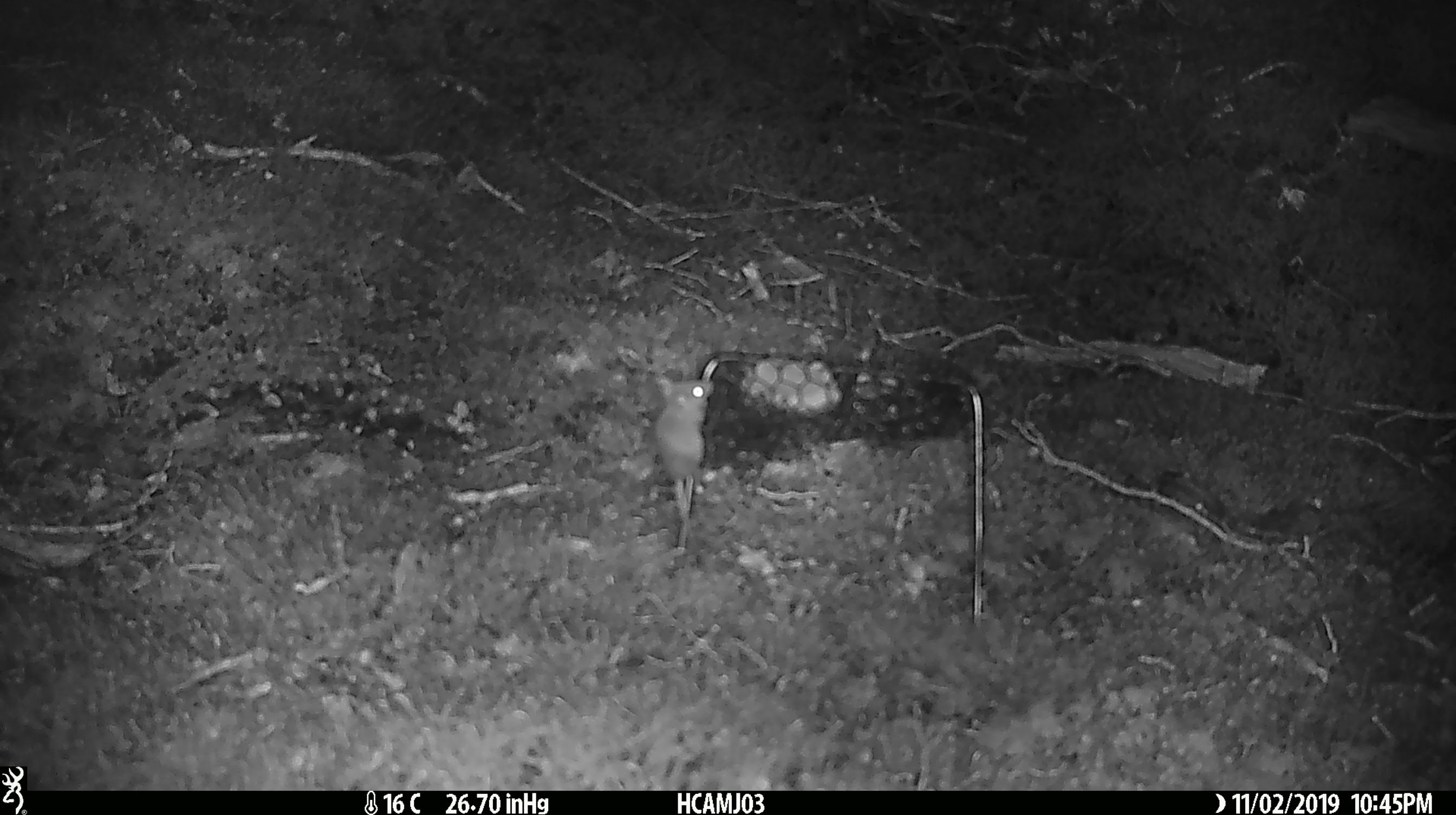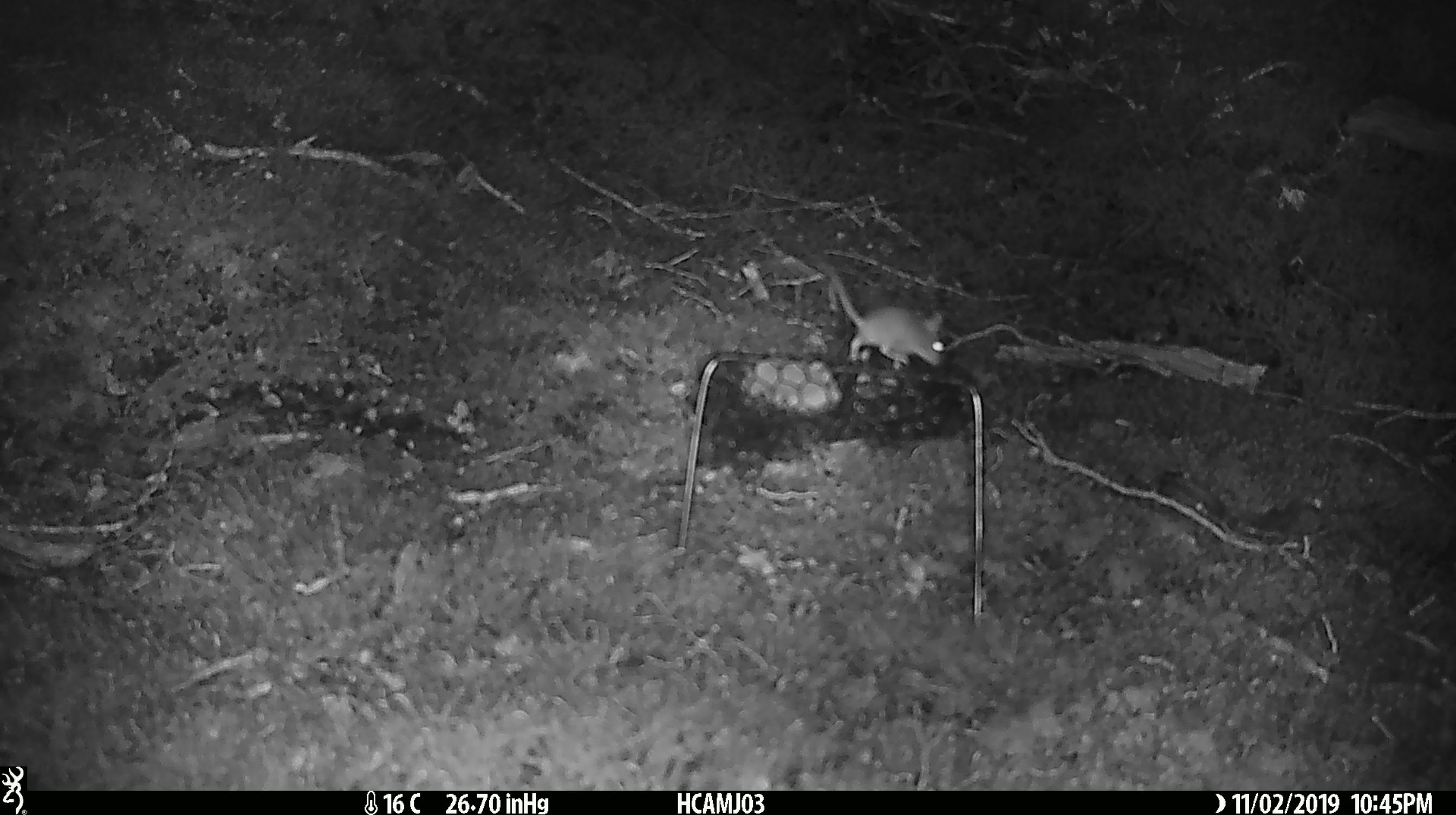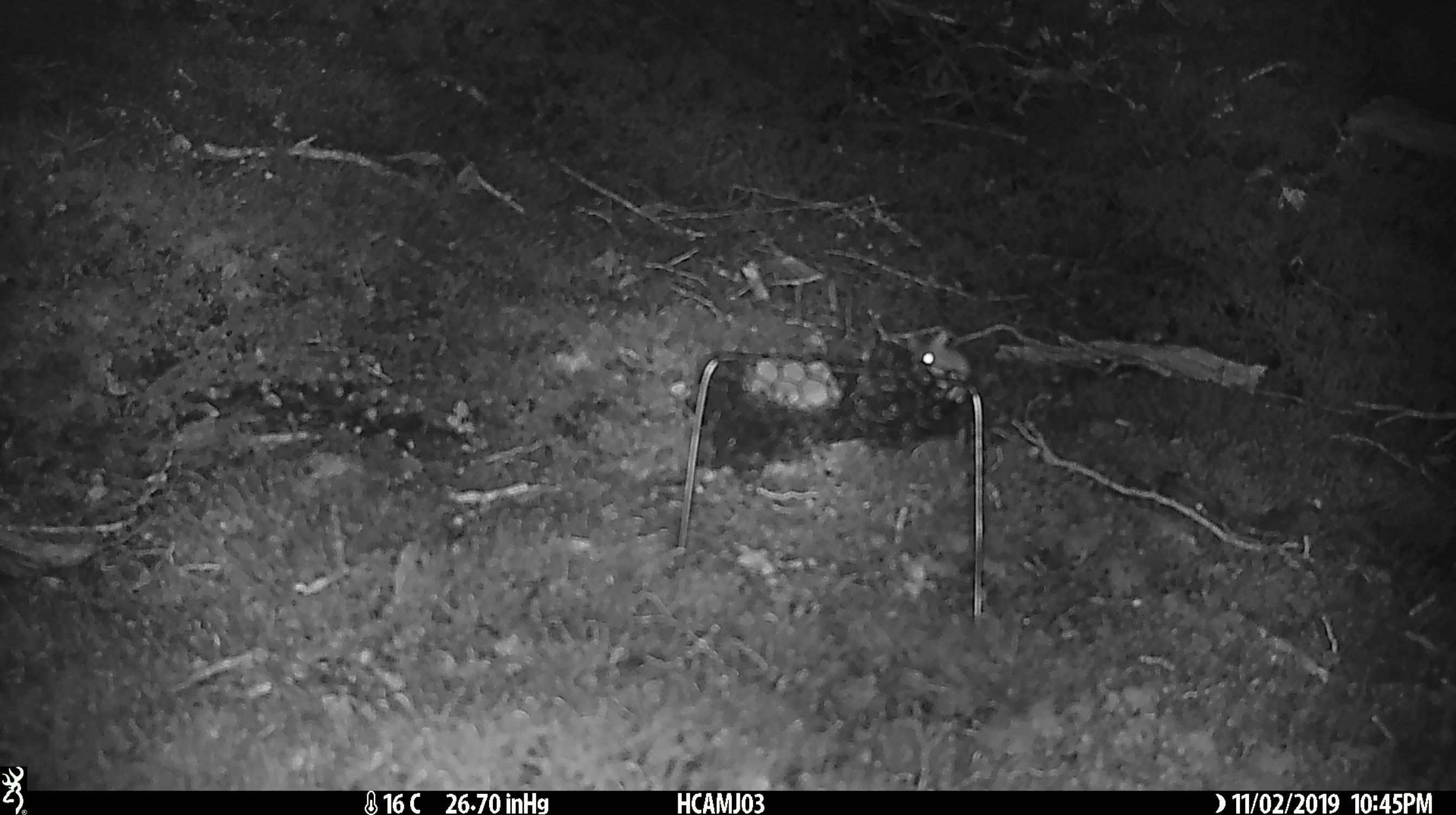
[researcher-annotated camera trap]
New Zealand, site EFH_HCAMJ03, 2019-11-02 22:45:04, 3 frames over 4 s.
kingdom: Animalia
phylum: Chordata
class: Mammalia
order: Rodentia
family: Muridae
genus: Mus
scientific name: Mus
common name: mouse